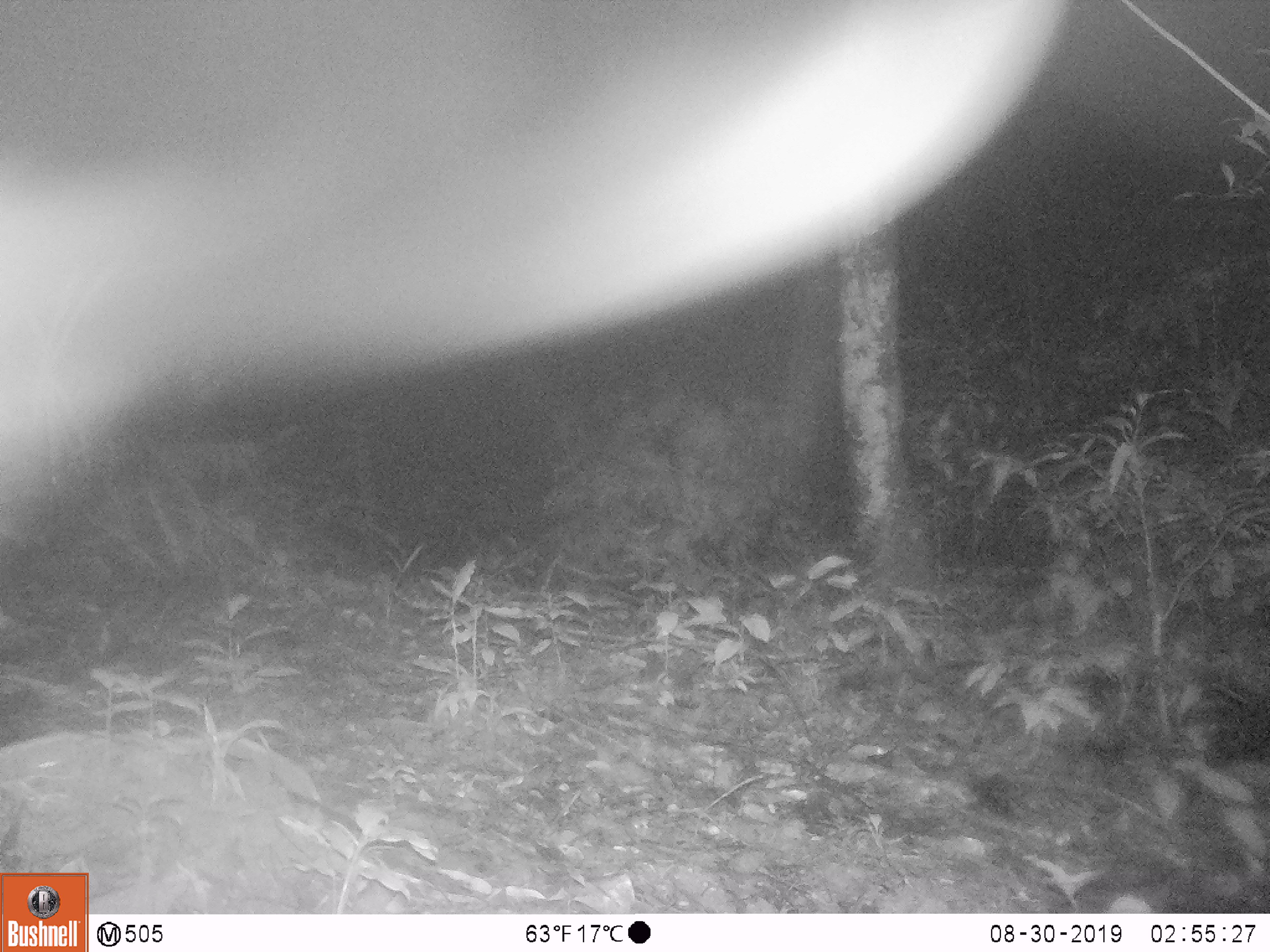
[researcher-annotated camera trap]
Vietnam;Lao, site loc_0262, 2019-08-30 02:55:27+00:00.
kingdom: Animalia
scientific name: Animalia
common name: animal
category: unidentified animal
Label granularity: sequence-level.